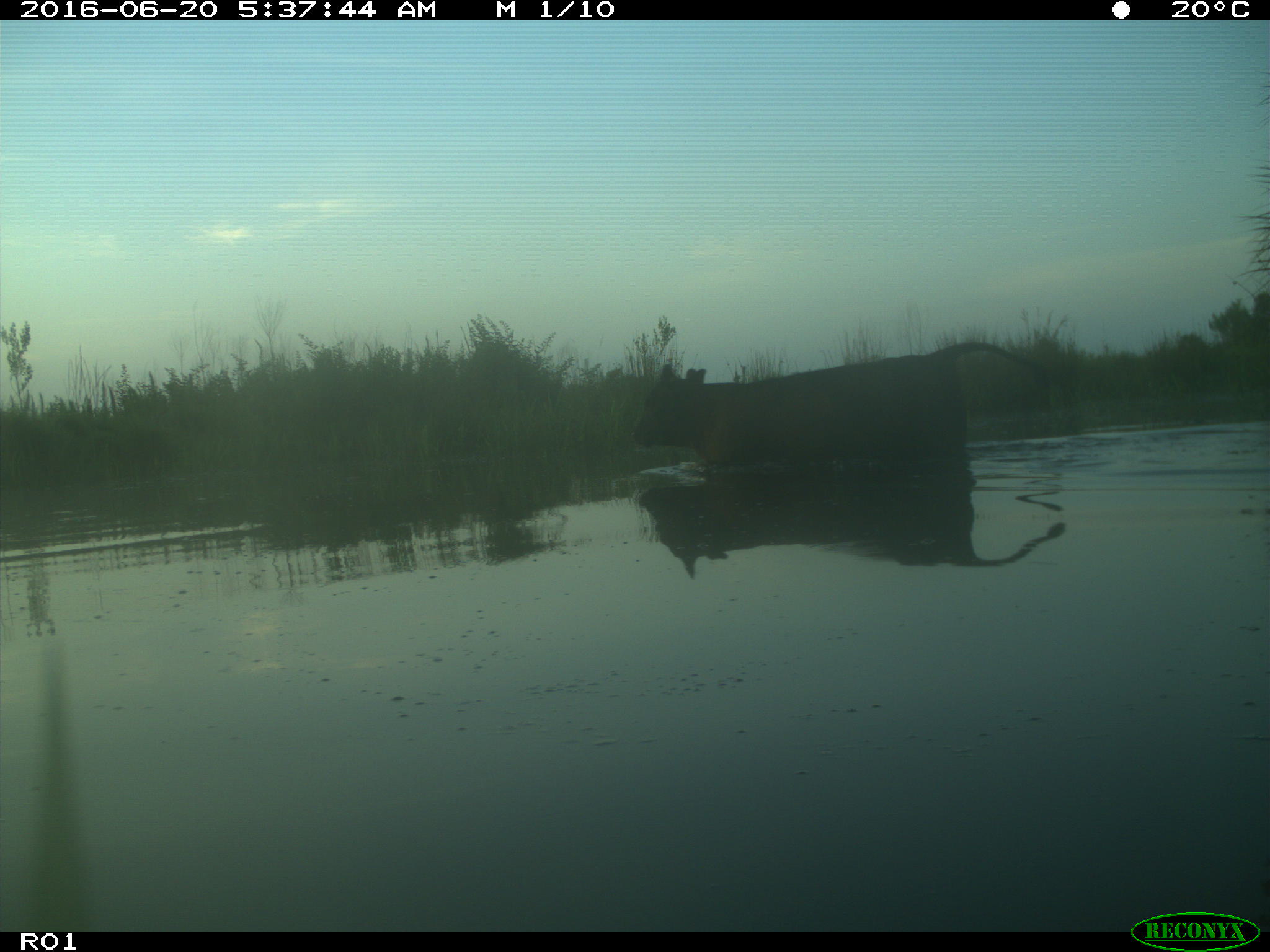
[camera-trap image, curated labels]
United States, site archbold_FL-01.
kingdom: Animalia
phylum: Chordata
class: Mammalia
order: Artiodactyla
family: Bovidae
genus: Bos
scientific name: Bos taurus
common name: domestic cow